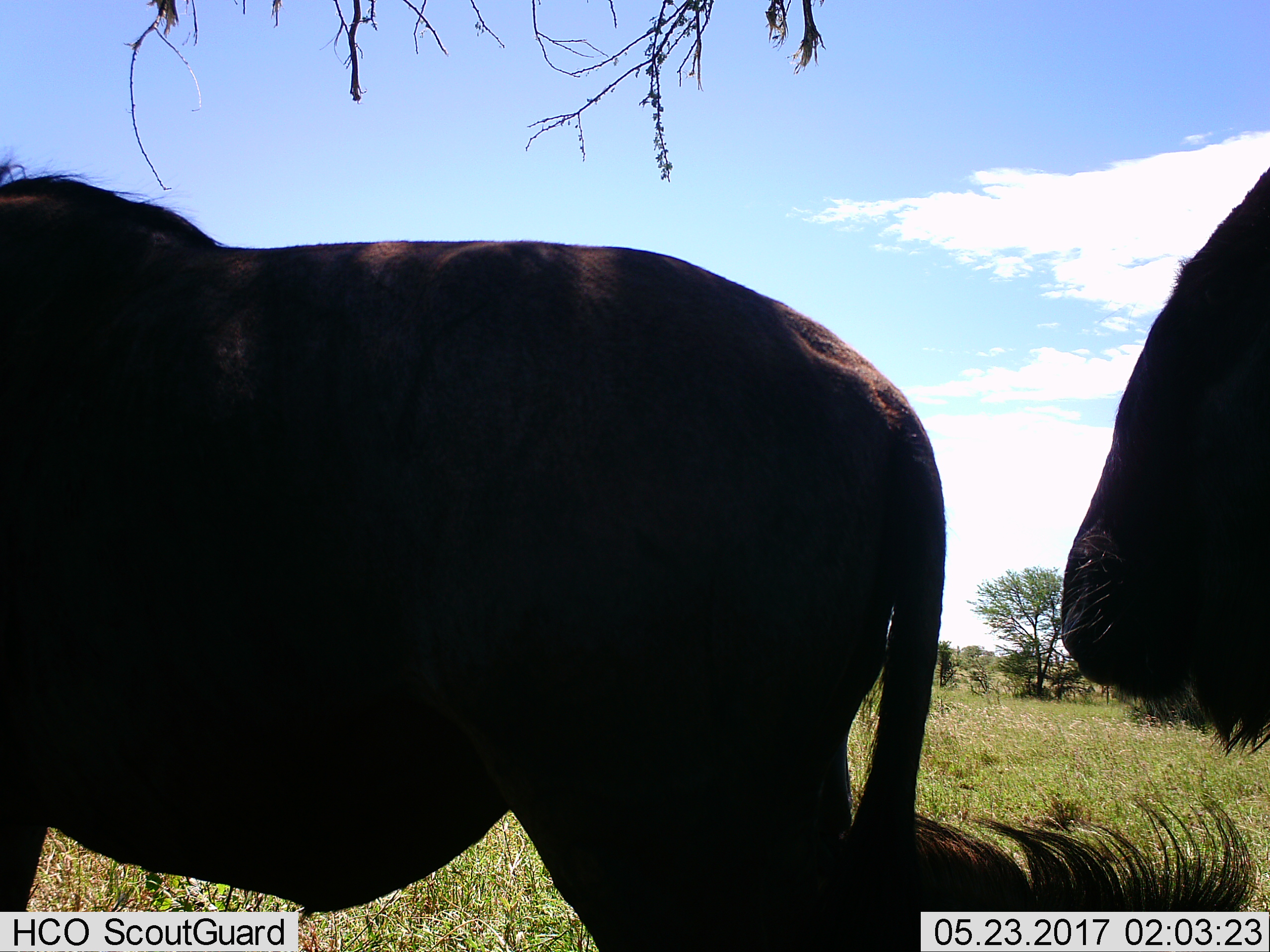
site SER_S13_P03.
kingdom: Animalia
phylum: Chordata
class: Mammalia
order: Artiodactyla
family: Bovidae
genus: Connochaetes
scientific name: Connochaetes taurinus taurinus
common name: blue wildebeest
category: wildebeestblue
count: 2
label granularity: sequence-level